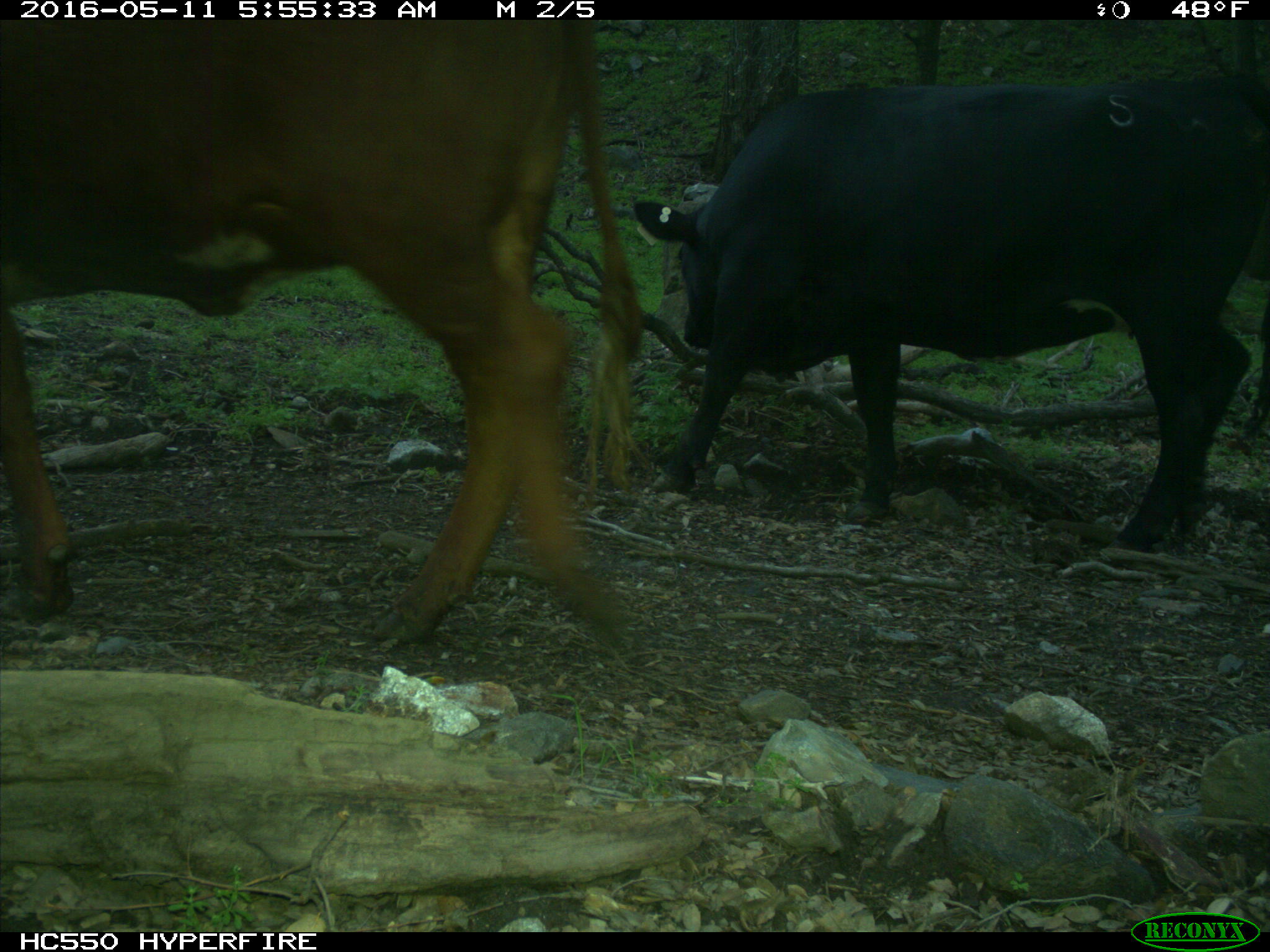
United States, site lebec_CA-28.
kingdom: Animalia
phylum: Chordata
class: Mammalia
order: Artiodactyla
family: Bovidae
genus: Bos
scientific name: Bos taurus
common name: domestic cow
Bos taurus (domestic cow).